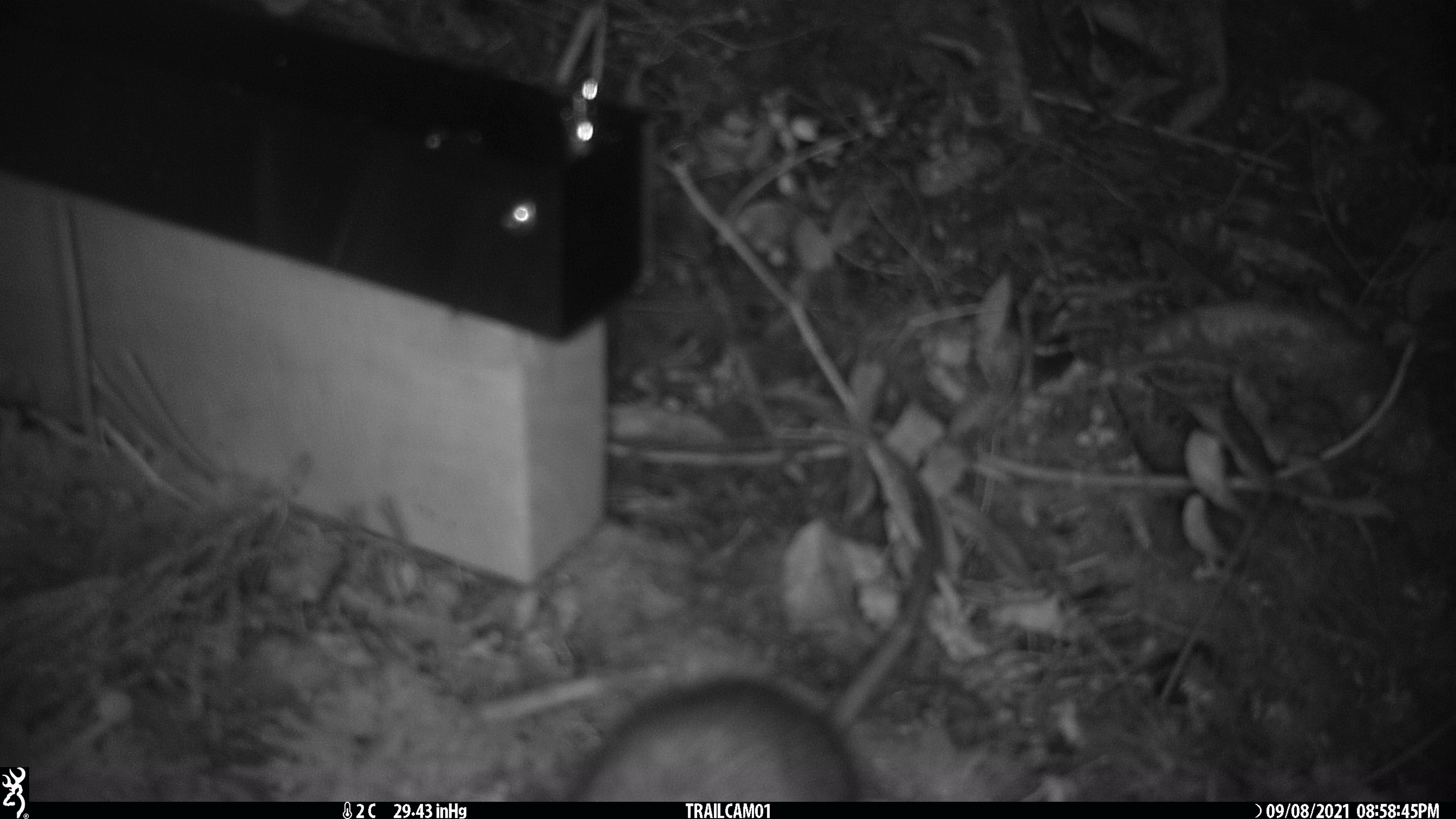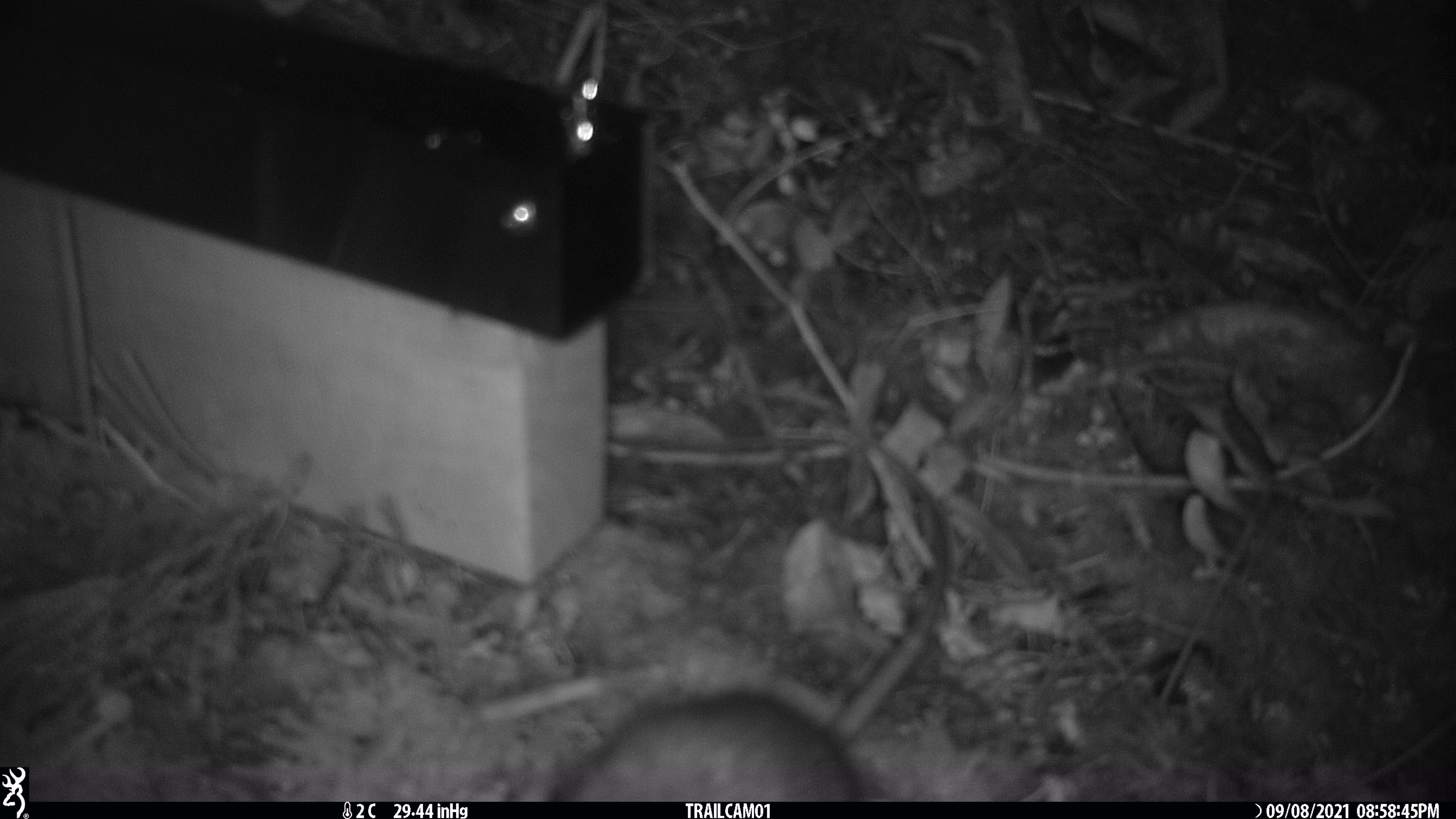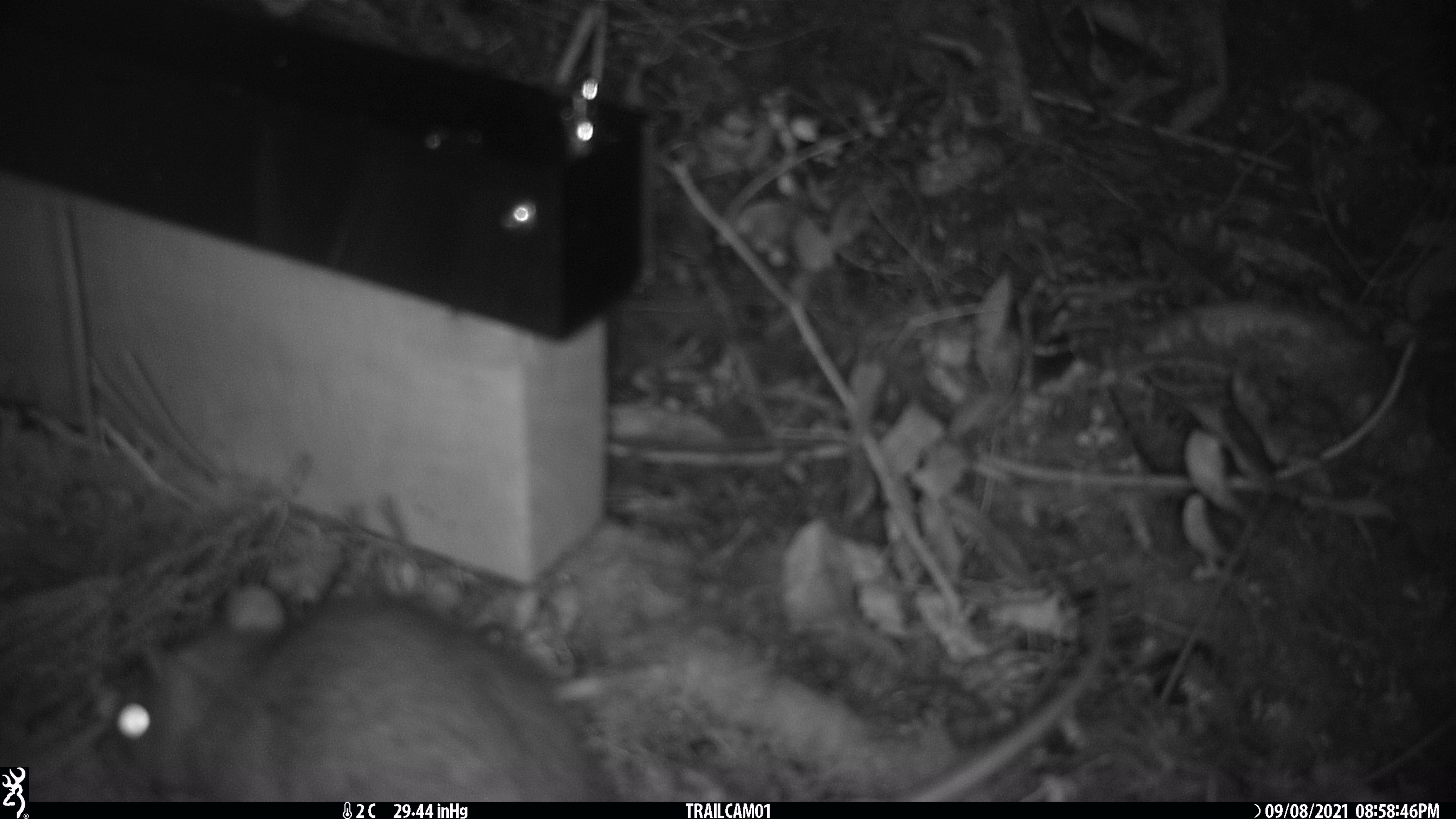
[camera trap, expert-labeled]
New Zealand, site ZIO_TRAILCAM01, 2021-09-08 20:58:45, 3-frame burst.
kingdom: Animalia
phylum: Chordata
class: Mammalia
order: Rodentia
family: Muridae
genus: Rattus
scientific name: Rattus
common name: rat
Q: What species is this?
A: Rat (Rattus).